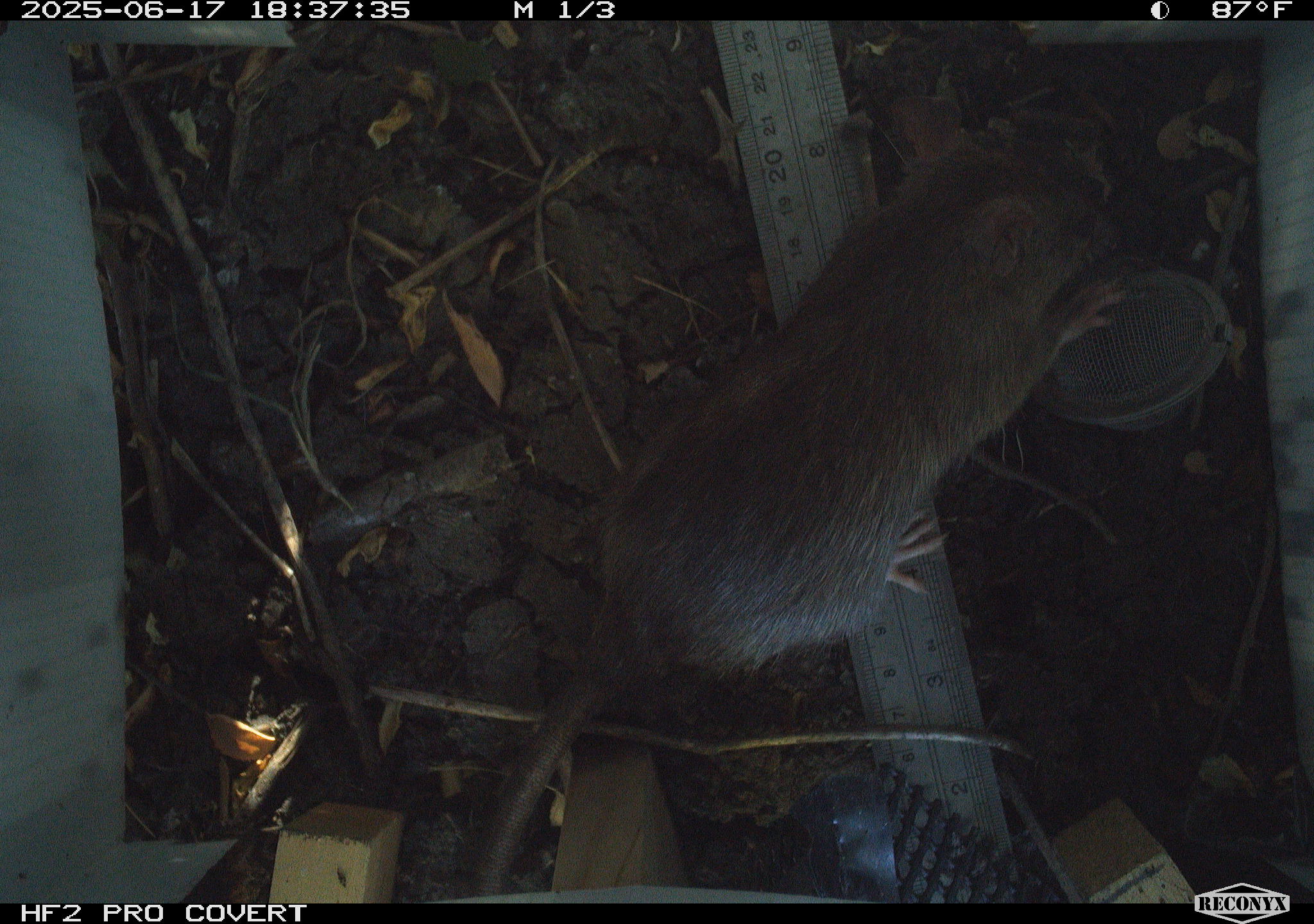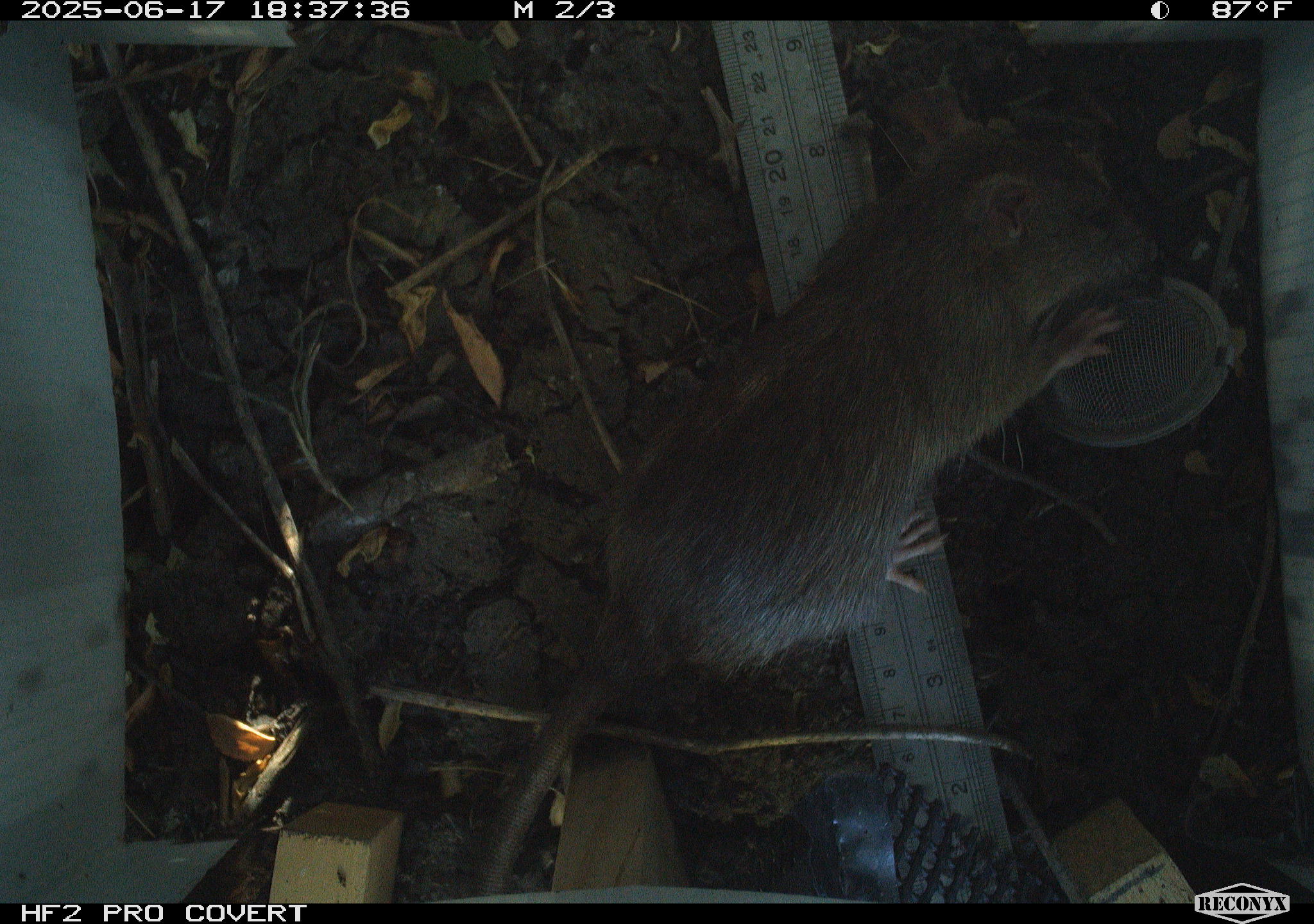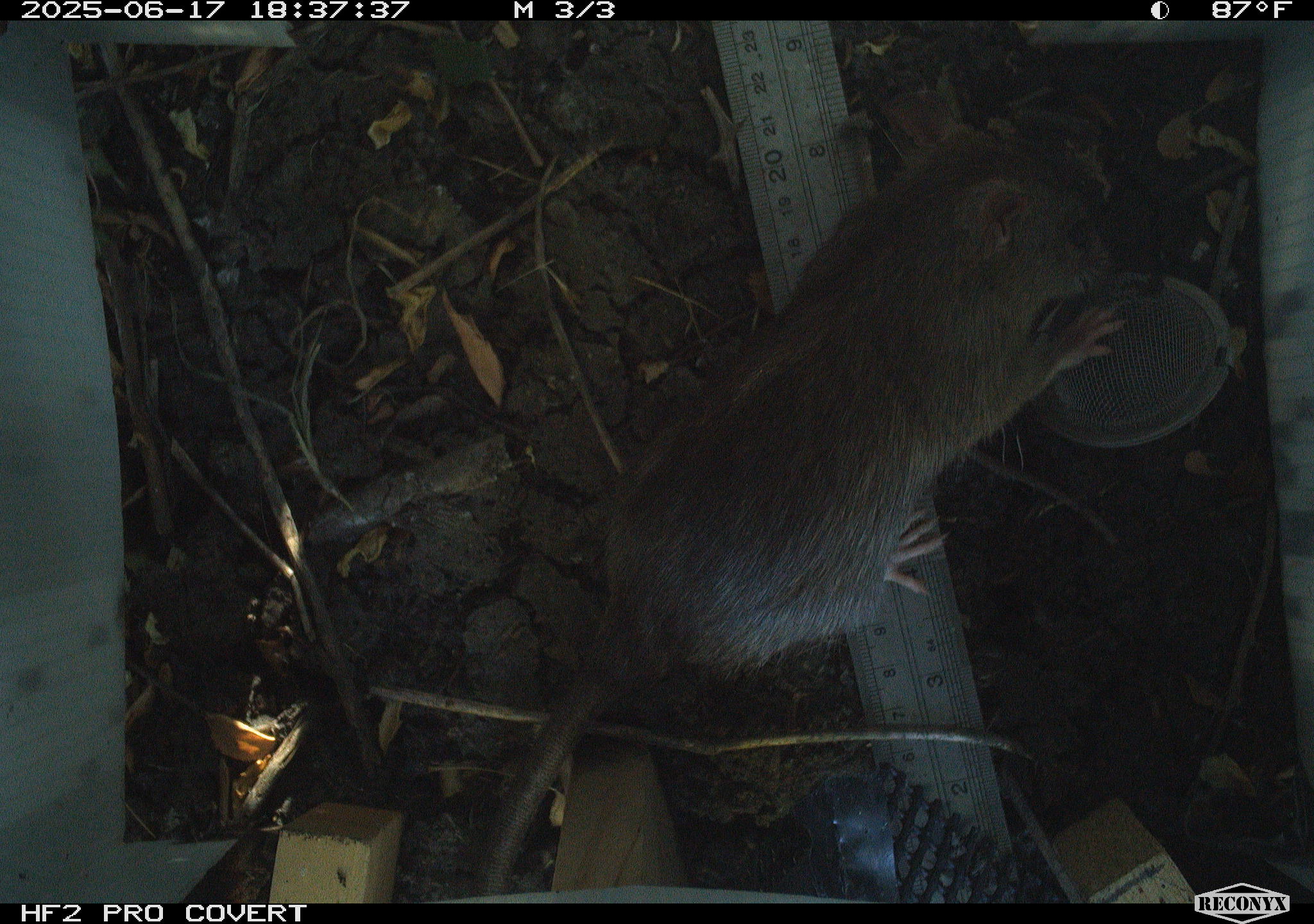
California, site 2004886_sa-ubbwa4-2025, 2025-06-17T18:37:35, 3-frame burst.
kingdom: Animalia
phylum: Chordata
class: Mammalia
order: Rodentia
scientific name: Rodentia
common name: rodent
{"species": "rodent (Rodentia)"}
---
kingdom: Animalia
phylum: Chordata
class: Mammalia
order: Rodentia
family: Muridae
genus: Rattus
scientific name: Rattus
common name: rat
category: rattus species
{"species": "rattus species (rat) (Rattus)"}